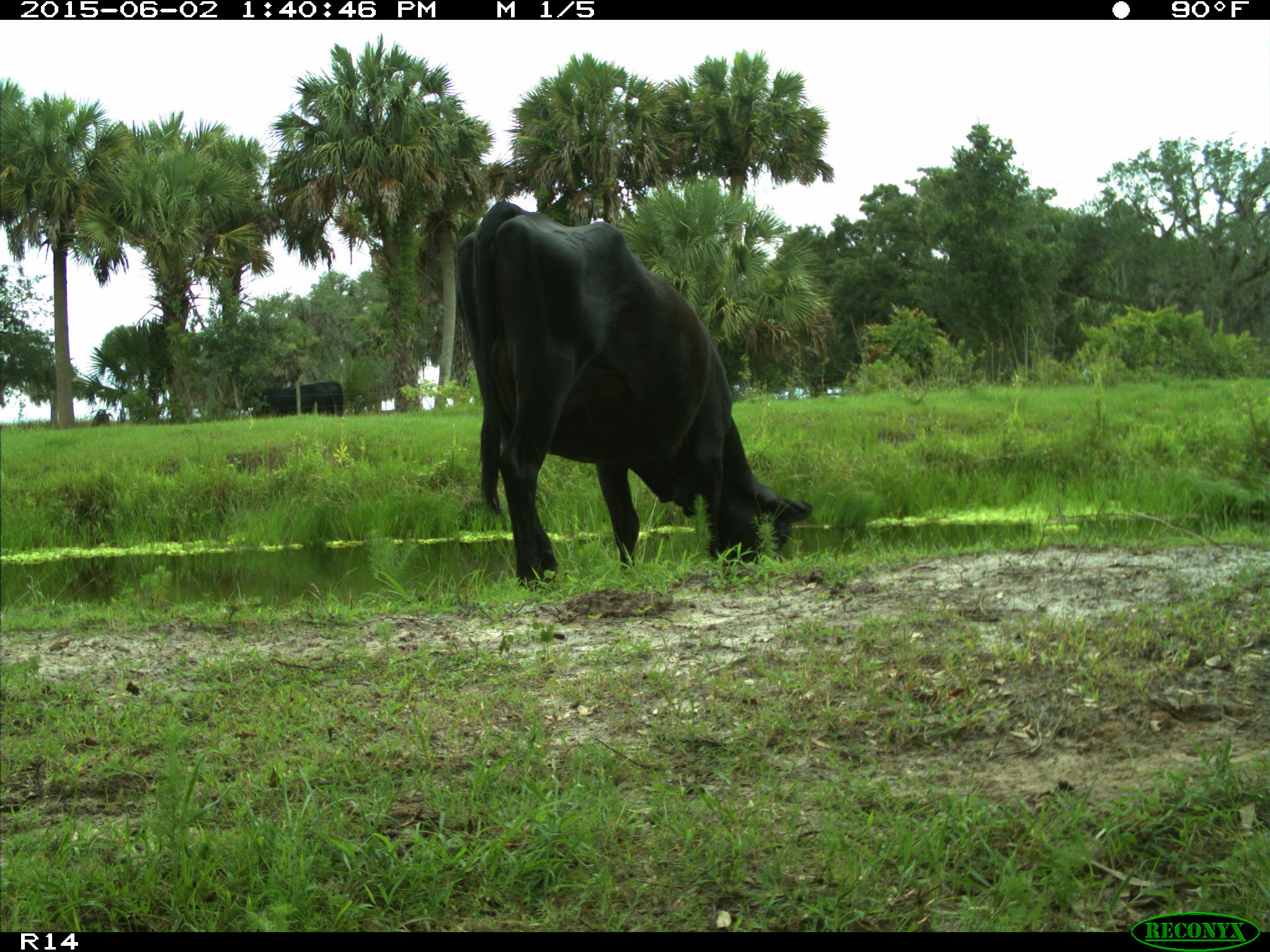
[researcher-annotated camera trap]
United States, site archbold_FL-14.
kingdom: Animalia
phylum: Chordata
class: Mammalia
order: Artiodactyla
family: Bovidae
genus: Bos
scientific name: Bos taurus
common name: domestic cow